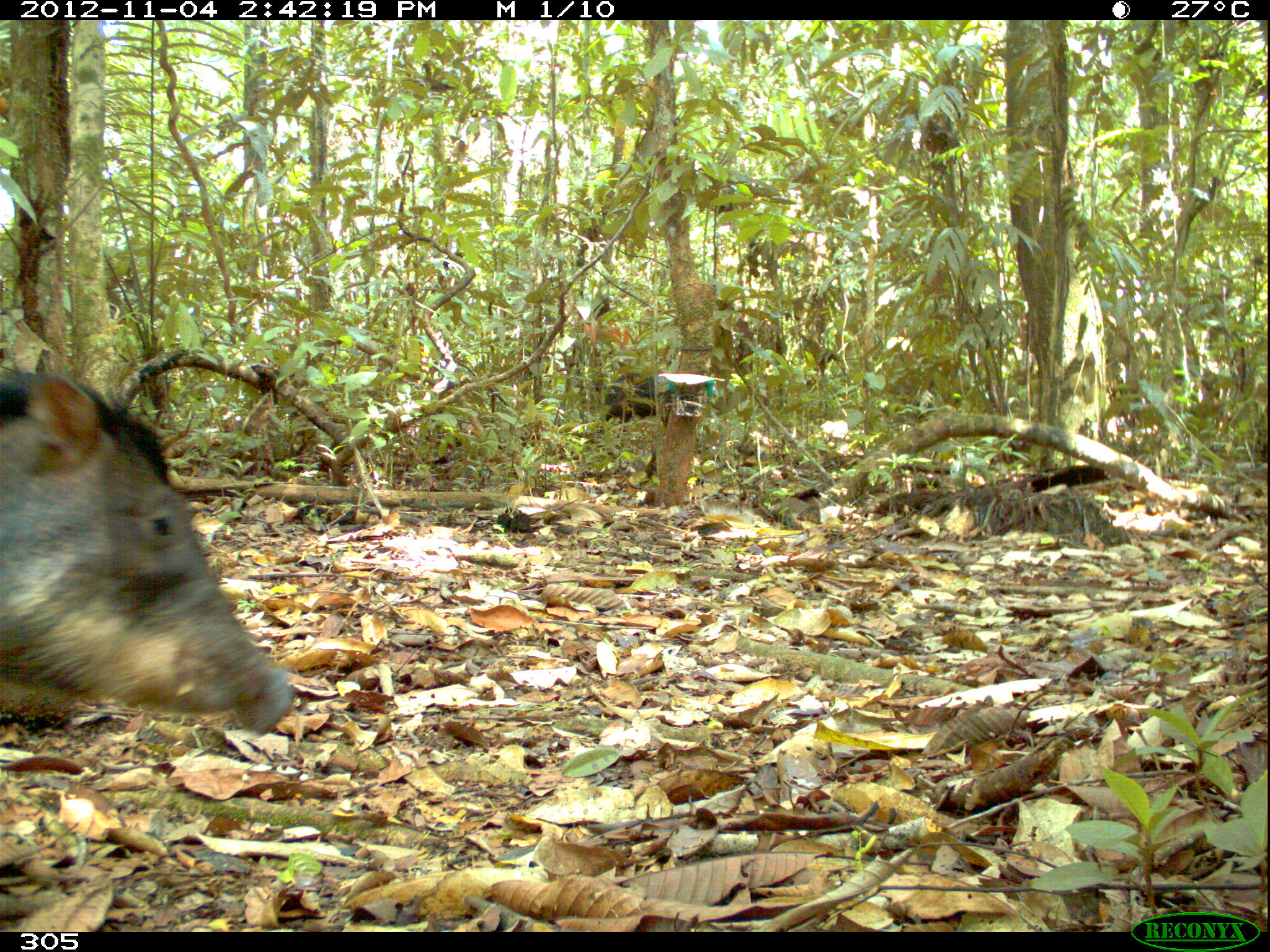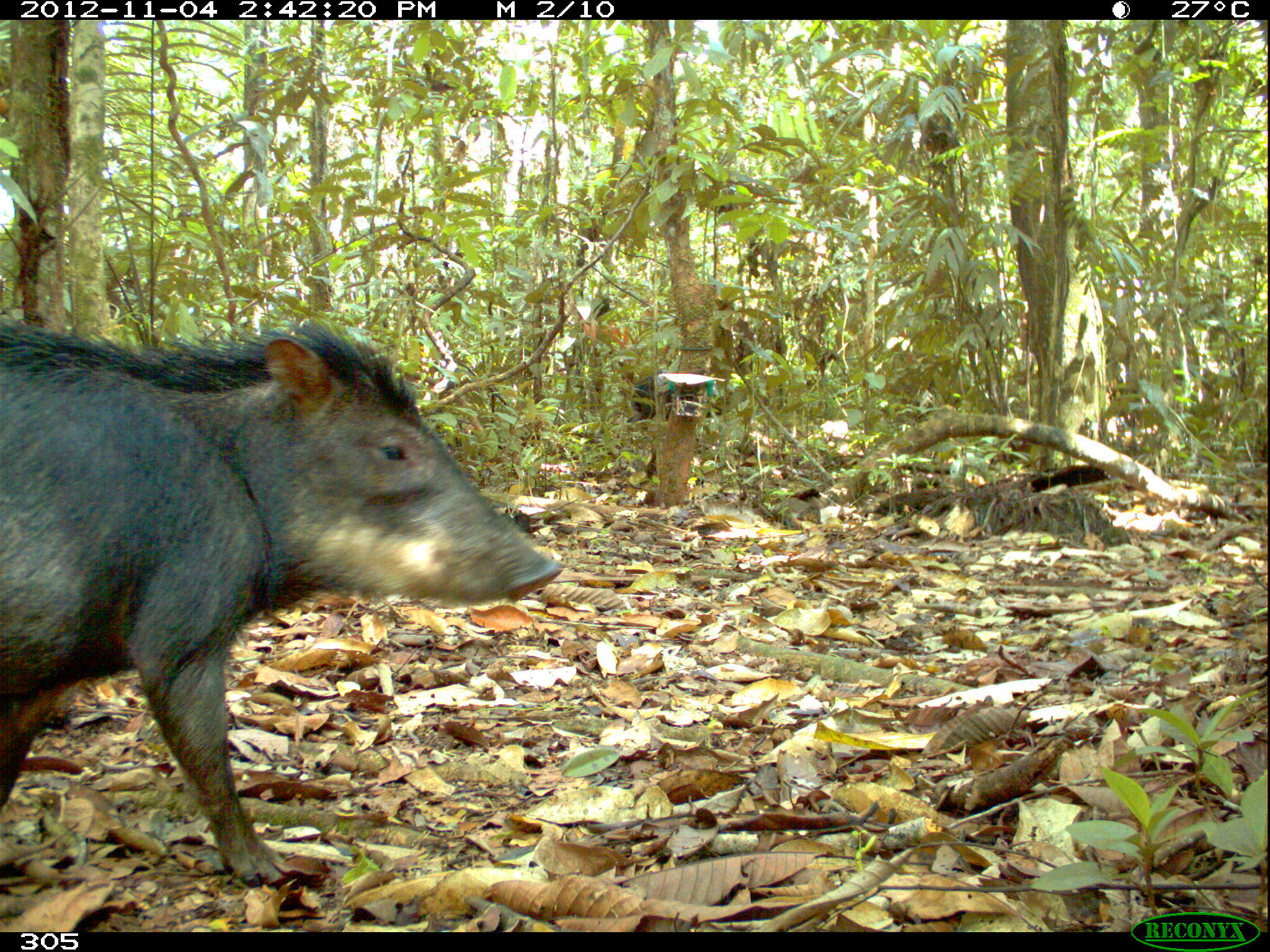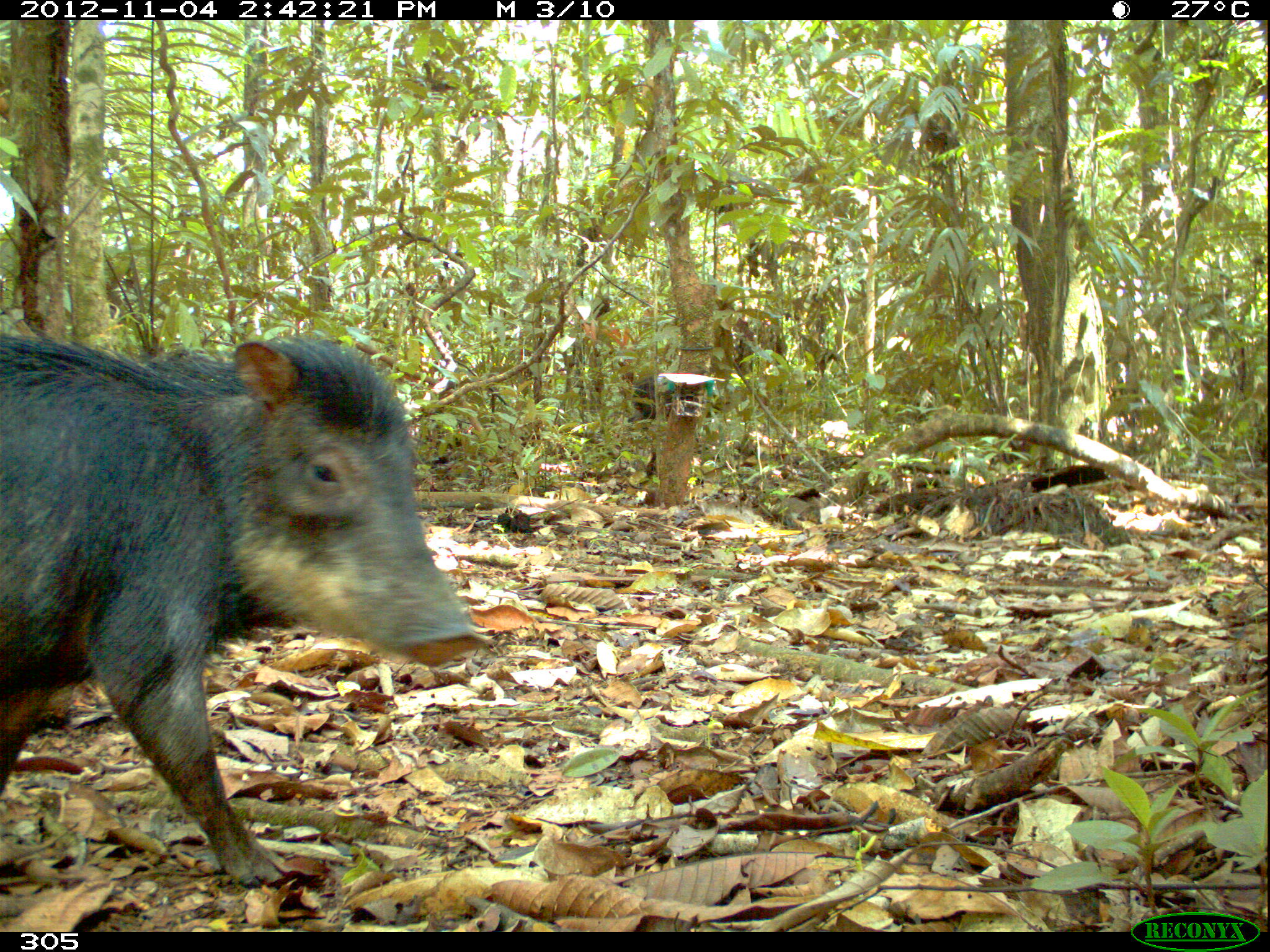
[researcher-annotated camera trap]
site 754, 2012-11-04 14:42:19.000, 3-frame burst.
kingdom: Animalia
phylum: Chordata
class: Mammalia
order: Artiodactyla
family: Tayassuidae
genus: Tayassu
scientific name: Tayassu pecari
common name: white-lipped peccary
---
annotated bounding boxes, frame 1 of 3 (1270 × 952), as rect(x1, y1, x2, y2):
tayassu pecari: rect(0, 364, 294, 734); rect(595, 371, 721, 434)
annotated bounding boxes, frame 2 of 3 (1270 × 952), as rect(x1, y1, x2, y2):
tayassu pecari: rect(0, 315, 561, 882); rect(627, 371, 745, 429)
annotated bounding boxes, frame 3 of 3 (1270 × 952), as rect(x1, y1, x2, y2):
tayassu pecari: rect(0, 332, 475, 887); rect(628, 373, 747, 428)